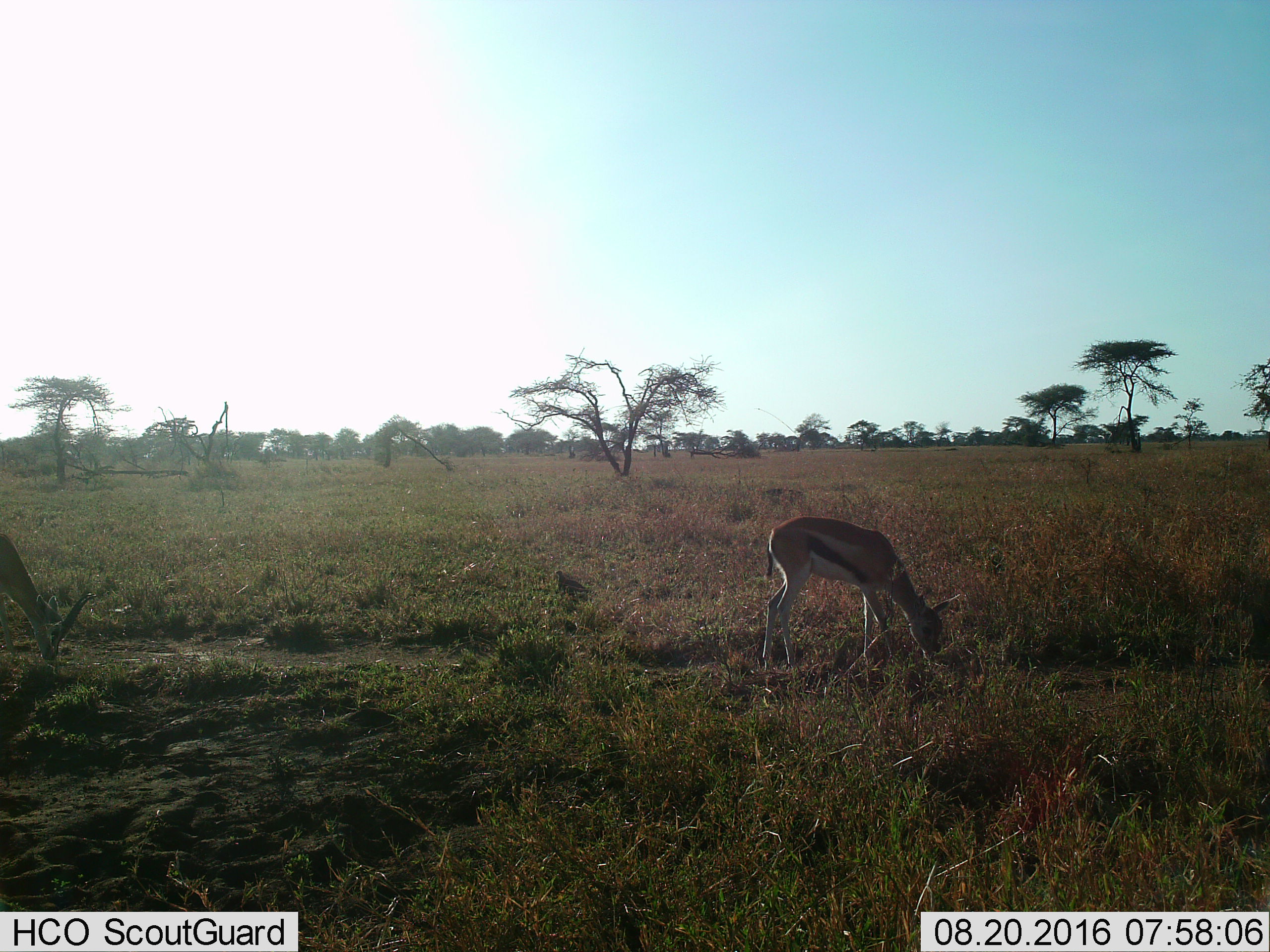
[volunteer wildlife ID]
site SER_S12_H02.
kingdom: Animalia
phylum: Chordata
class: Mammalia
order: Artiodactyla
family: Bovidae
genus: Eudorcas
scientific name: Eudorcas thomsonii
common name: thomson's gazelle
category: gazellethomsons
Gazellethomsons (thomson's gazelle) (Eudorcas thomsonii), count 2. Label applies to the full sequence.